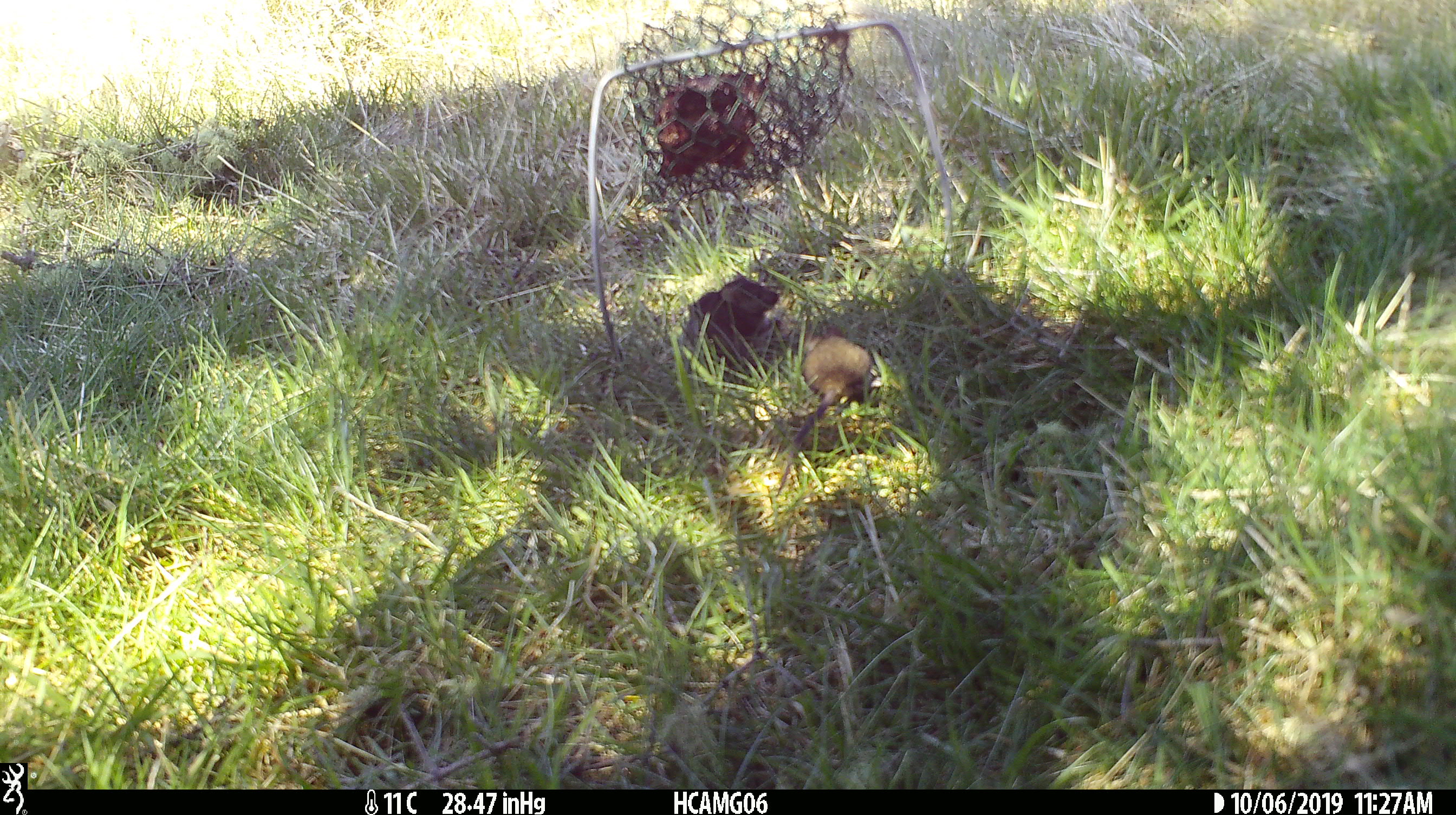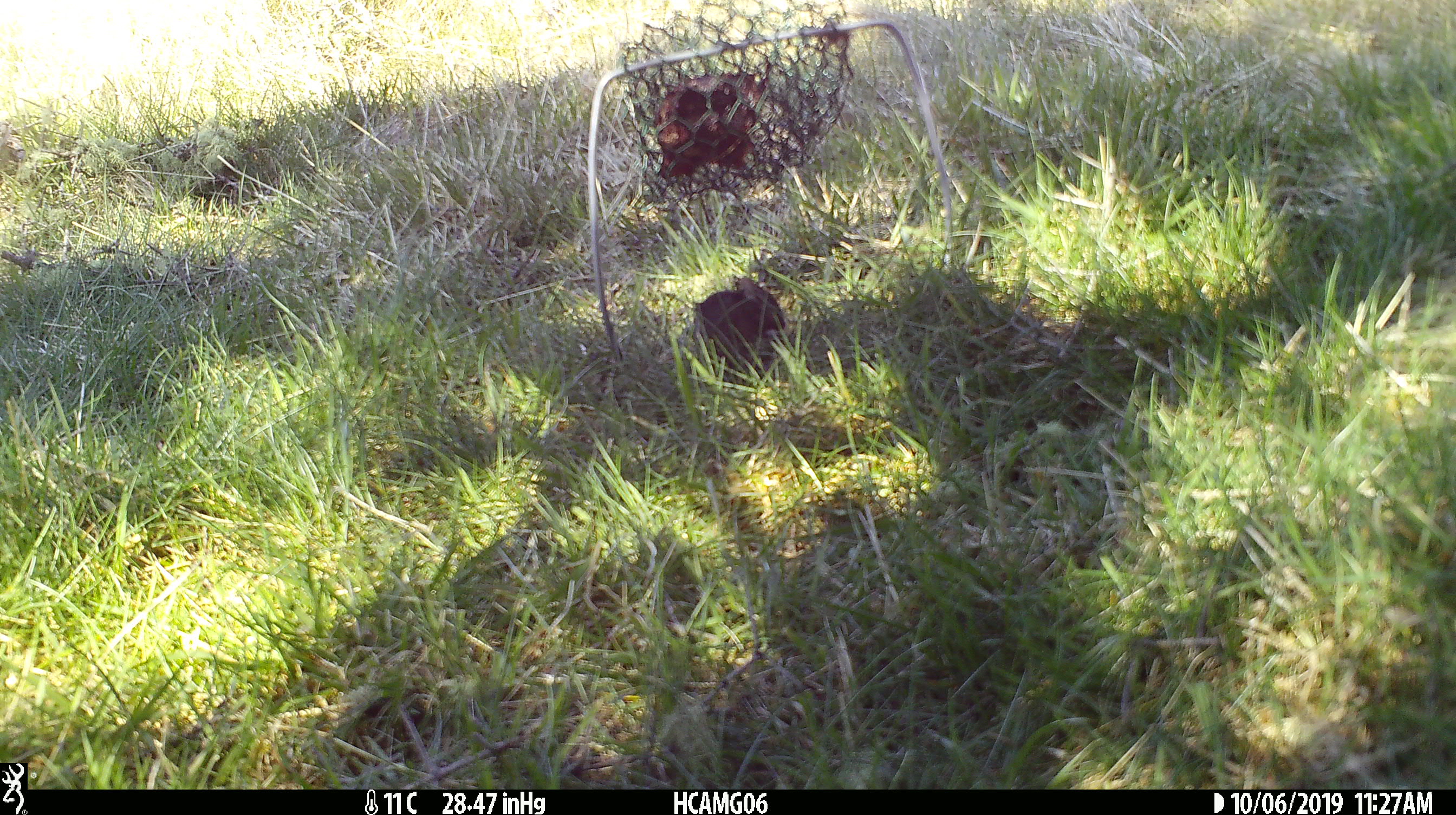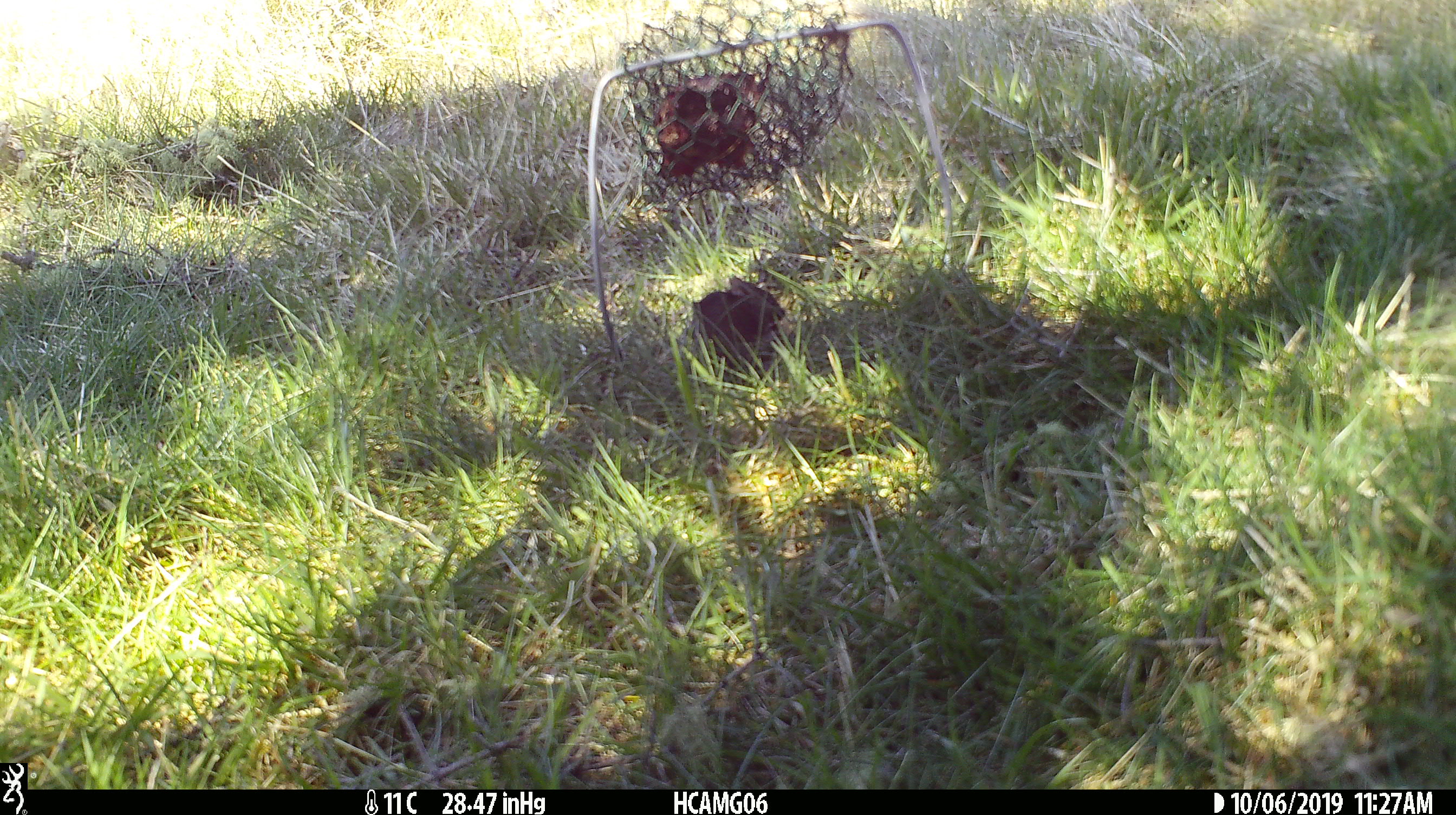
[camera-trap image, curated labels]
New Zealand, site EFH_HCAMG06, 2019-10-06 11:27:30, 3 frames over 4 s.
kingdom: Animalia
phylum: Chordata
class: Mammalia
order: Rodentia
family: Muridae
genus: Mus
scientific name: Mus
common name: mouse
Mouse (Mus).